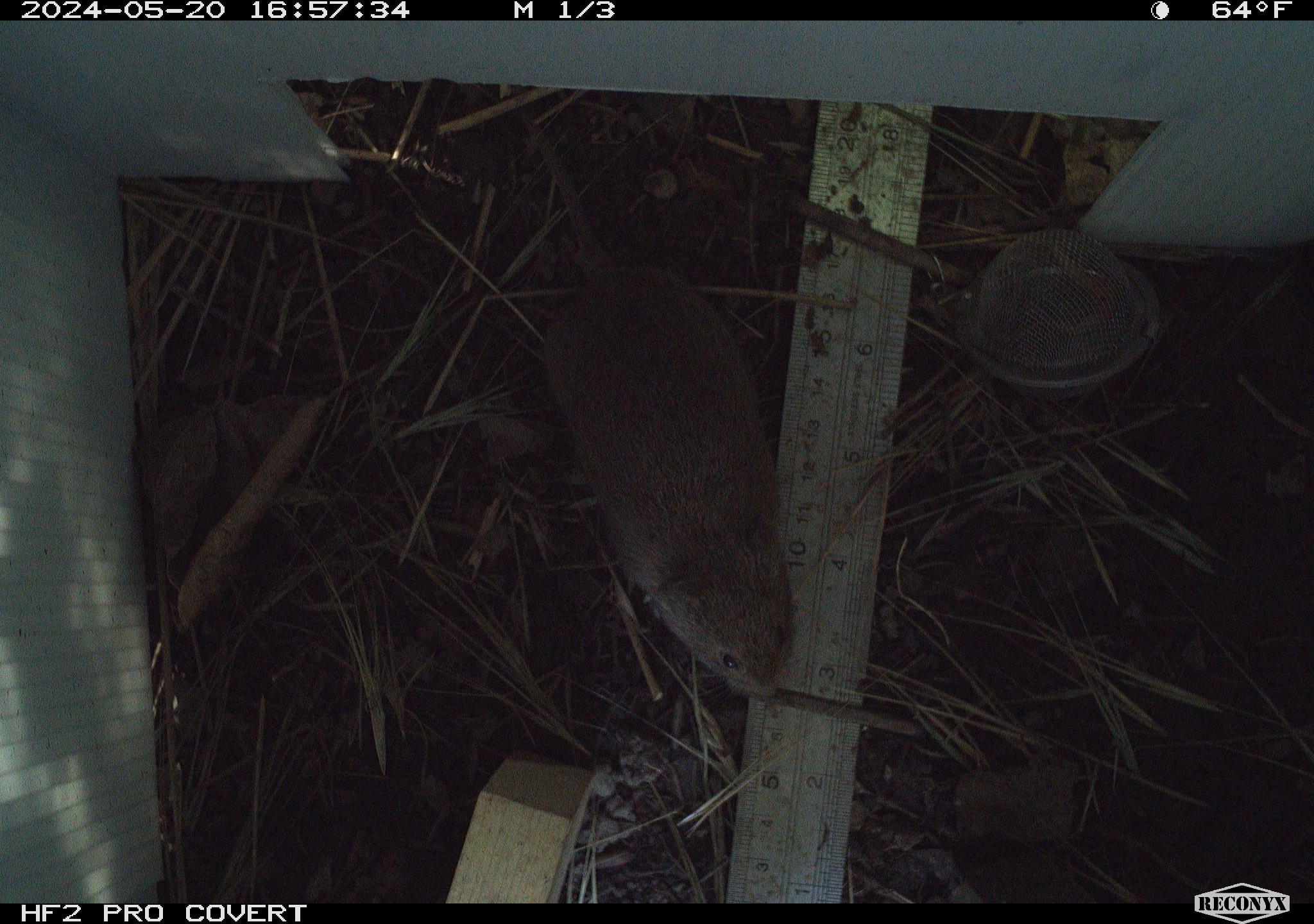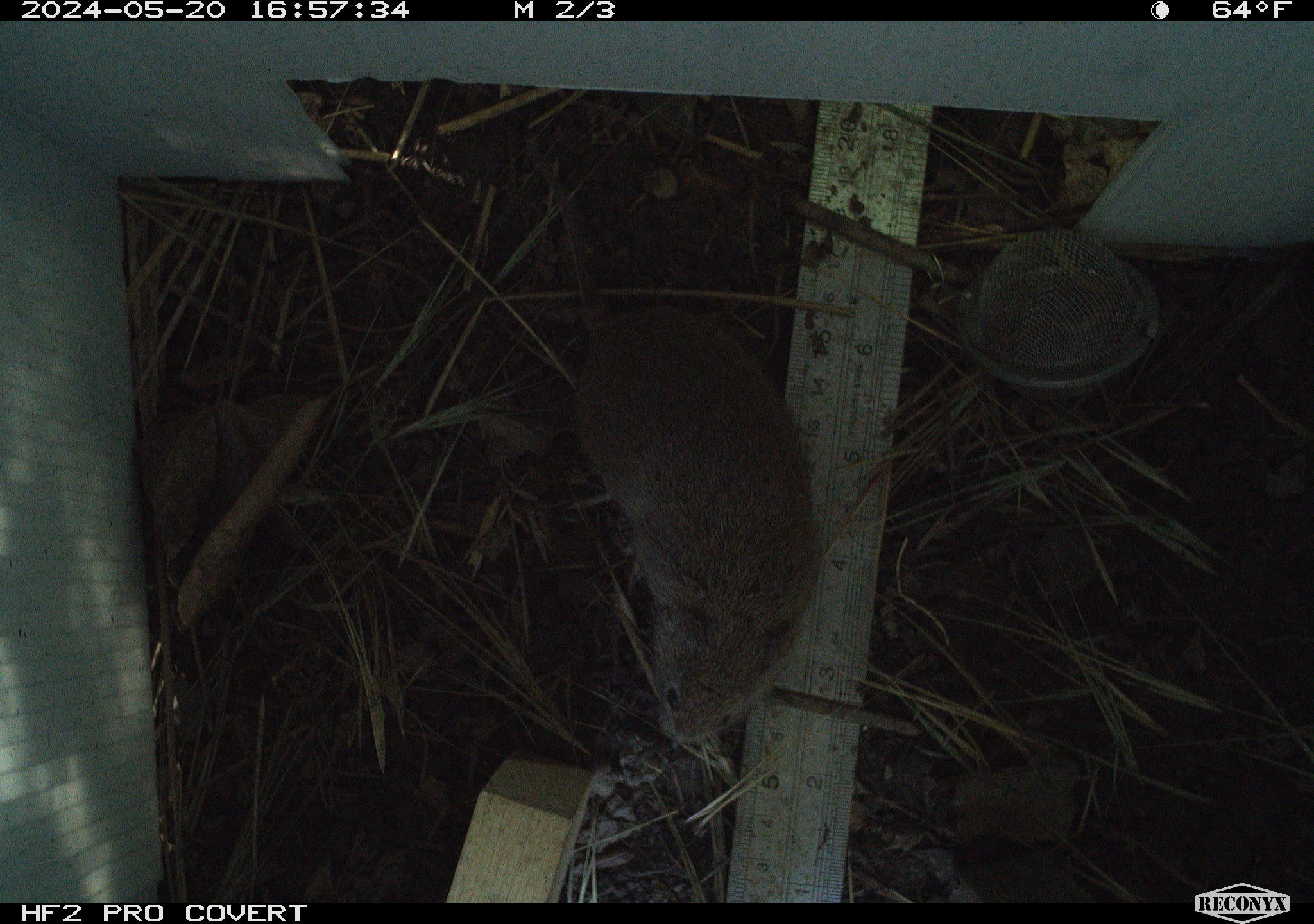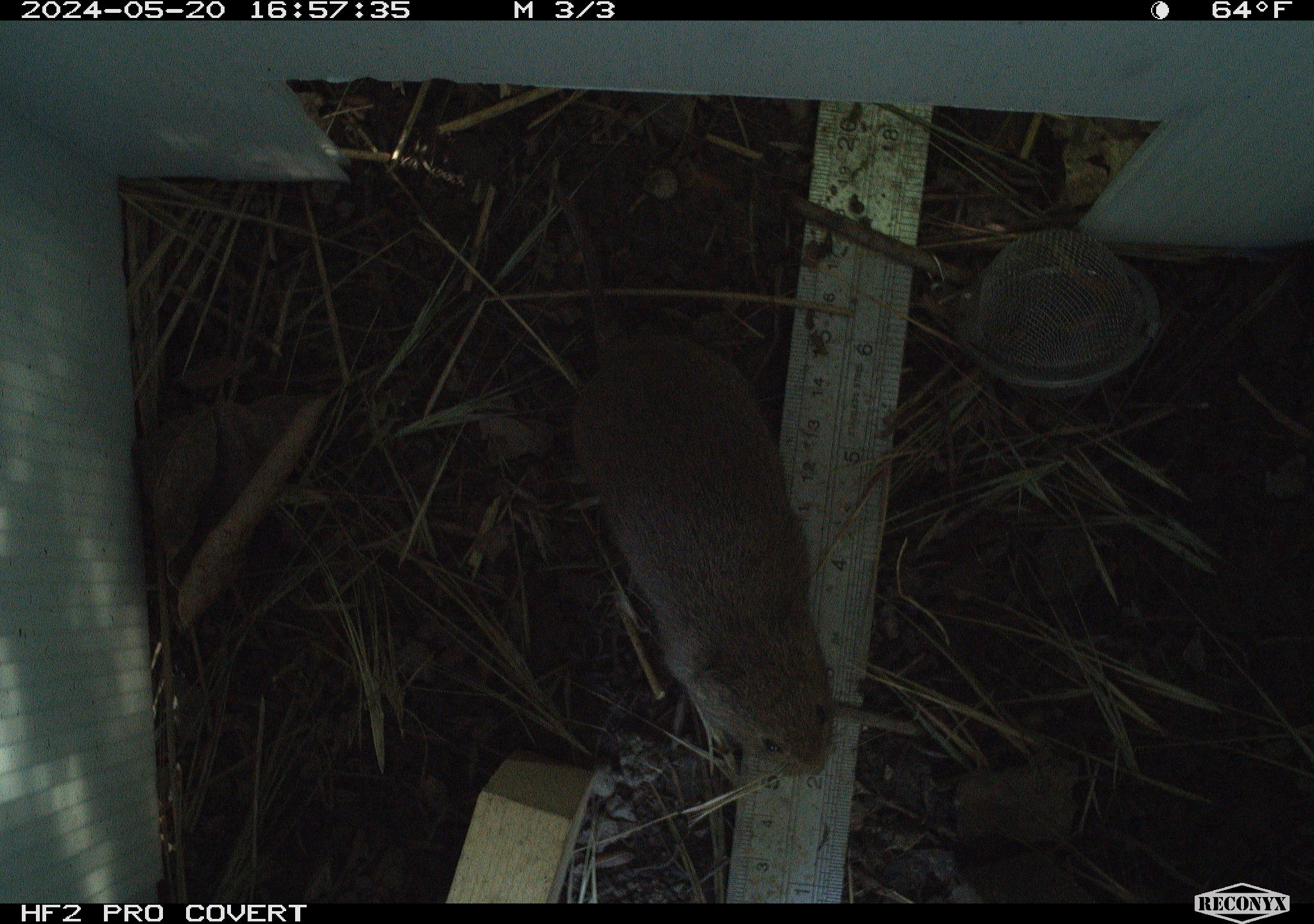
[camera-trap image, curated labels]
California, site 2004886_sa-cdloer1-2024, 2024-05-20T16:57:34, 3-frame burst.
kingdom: Animalia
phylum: Chordata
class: Mammalia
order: Rodentia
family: Cricetidae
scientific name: Arvicolinae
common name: voles, lemmings, and muskrats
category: arvicolinae subfamily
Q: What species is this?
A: Arvicolinae subfamily (voles, lemmings, and muskrats) (Arvicolinae).